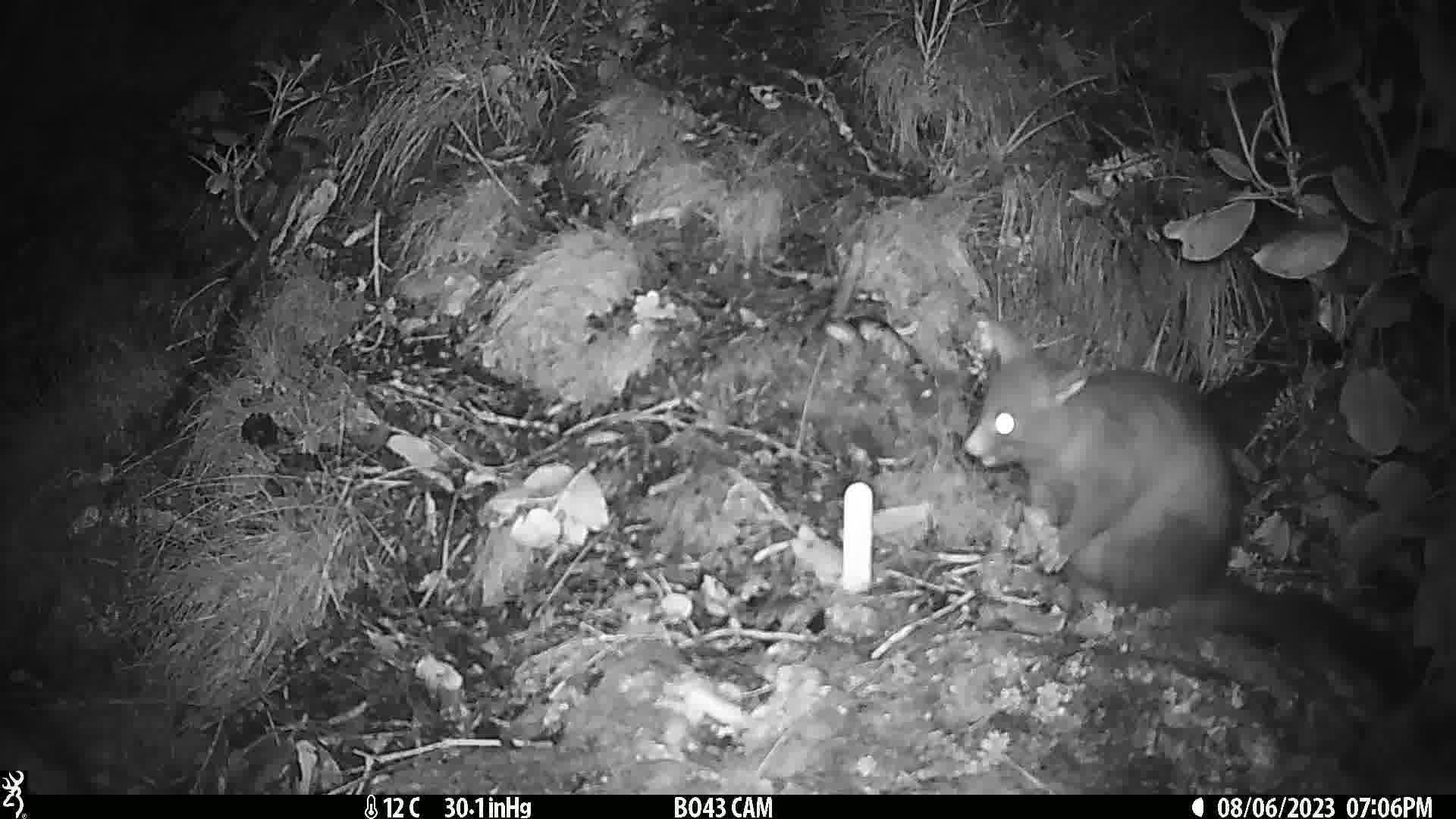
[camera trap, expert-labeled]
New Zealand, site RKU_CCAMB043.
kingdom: Animalia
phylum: Chordata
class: Mammalia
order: Diprotodontia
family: Phalangeridae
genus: Trichosurus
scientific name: Trichosurus vulpecula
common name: common brushtail possum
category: possum